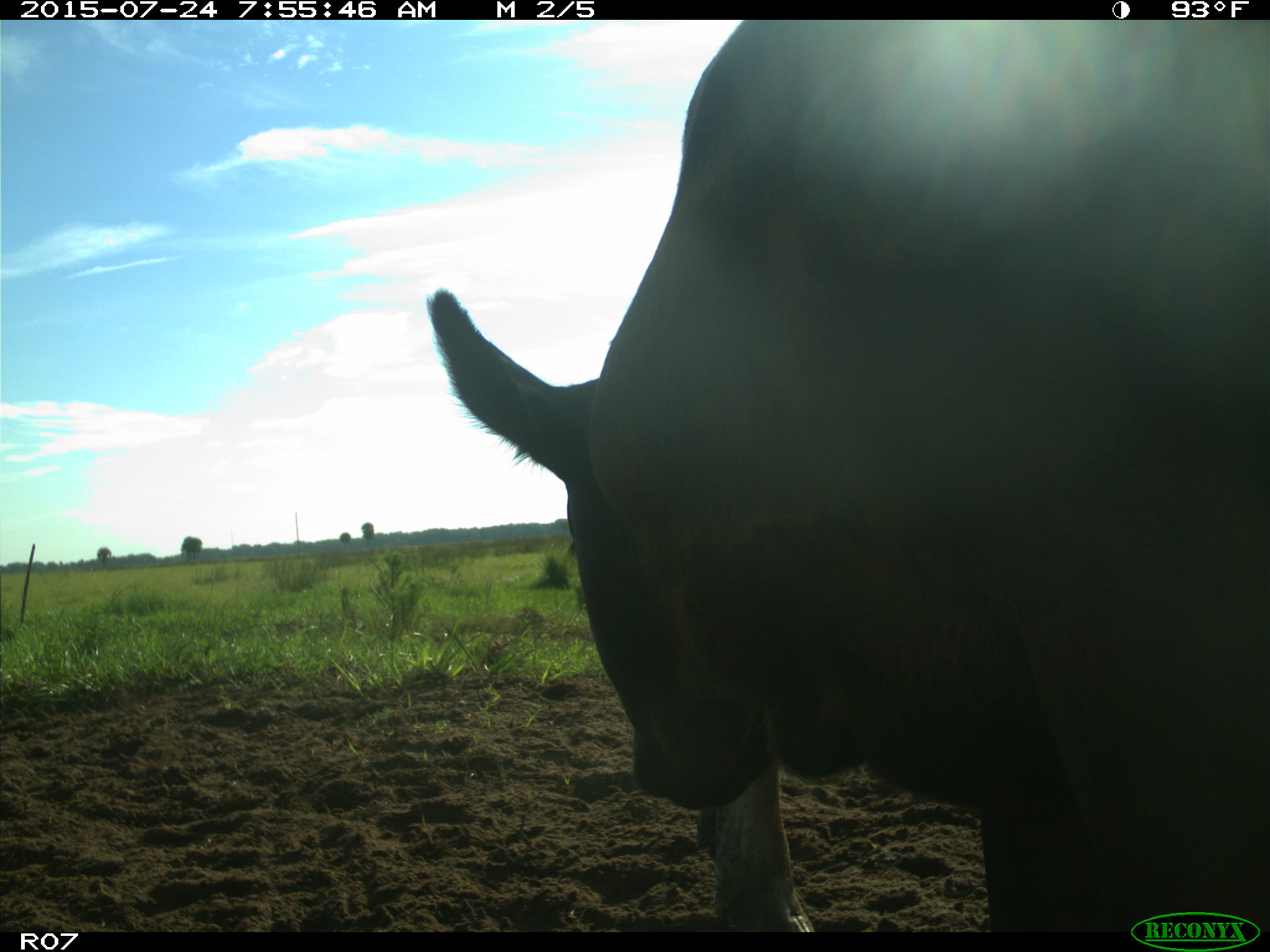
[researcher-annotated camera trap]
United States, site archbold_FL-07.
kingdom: Animalia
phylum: Chordata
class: Mammalia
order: Artiodactyla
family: Bovidae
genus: Bos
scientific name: Bos taurus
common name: domestic cow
Bos taurus (domestic cow).